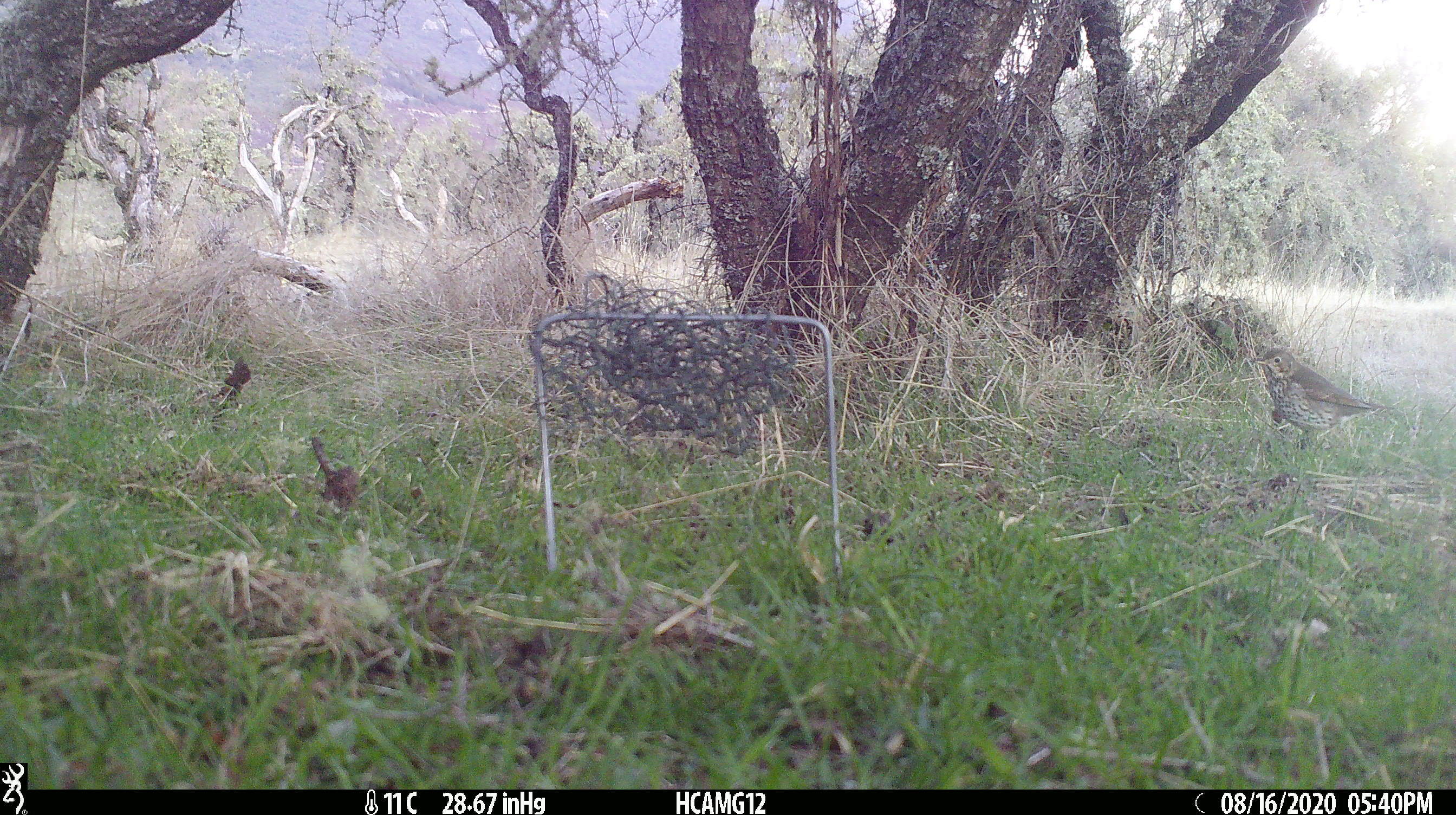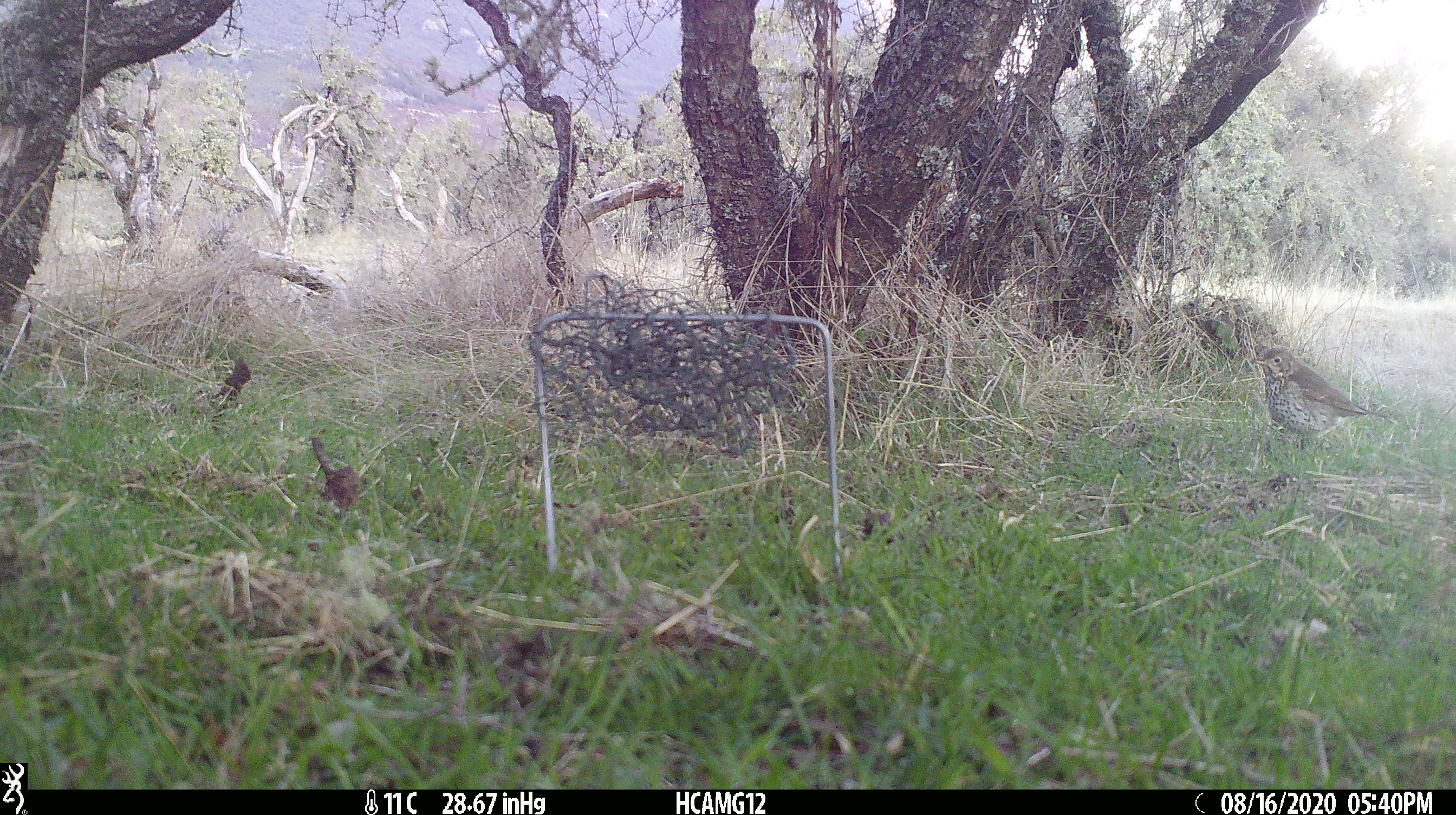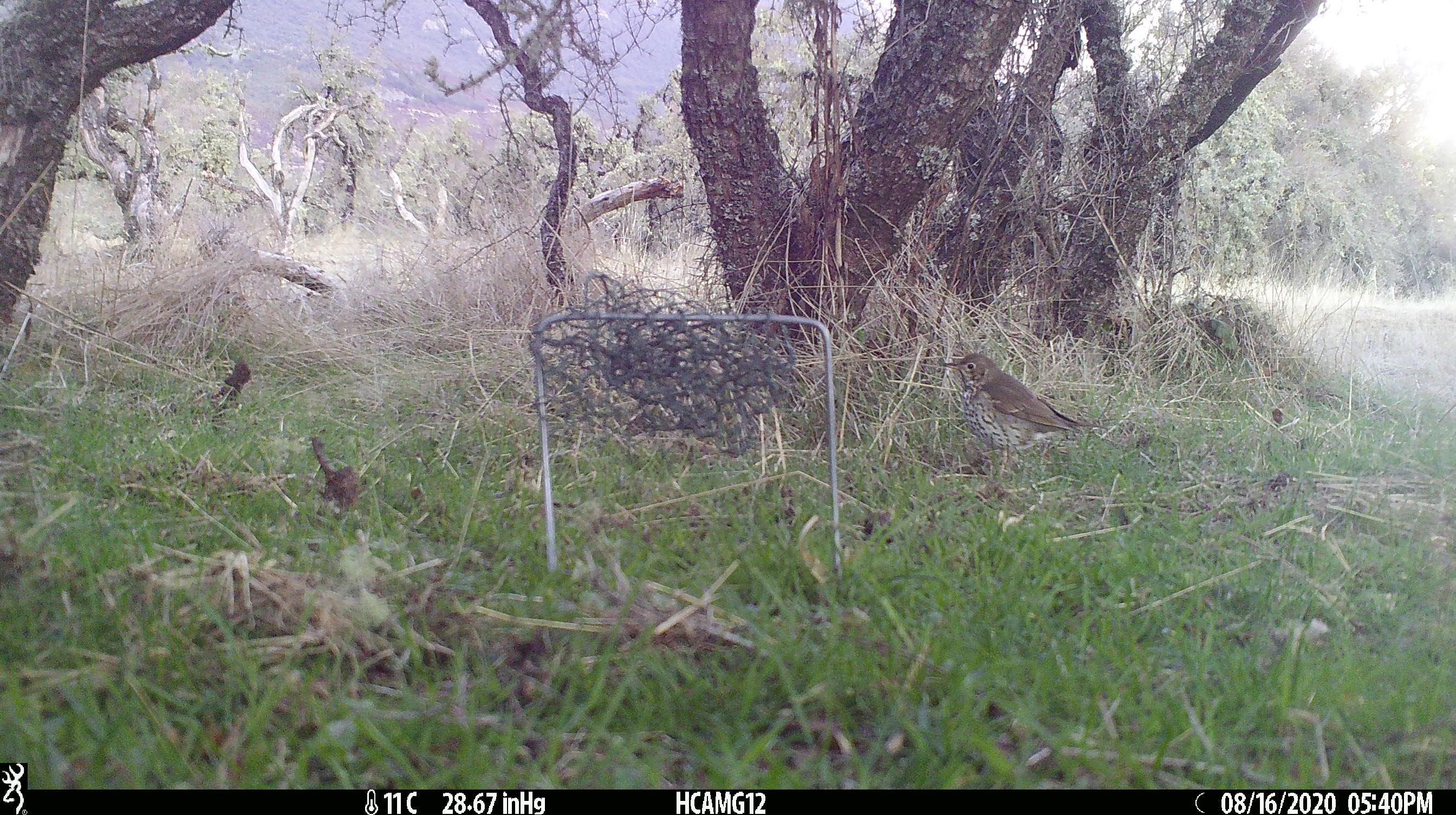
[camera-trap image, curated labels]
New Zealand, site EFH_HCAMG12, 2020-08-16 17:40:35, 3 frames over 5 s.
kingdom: Animalia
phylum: Chordata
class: Aves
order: Passeriformes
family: Turdidae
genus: Turdus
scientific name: Turdus philomelos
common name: song thrush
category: thrush